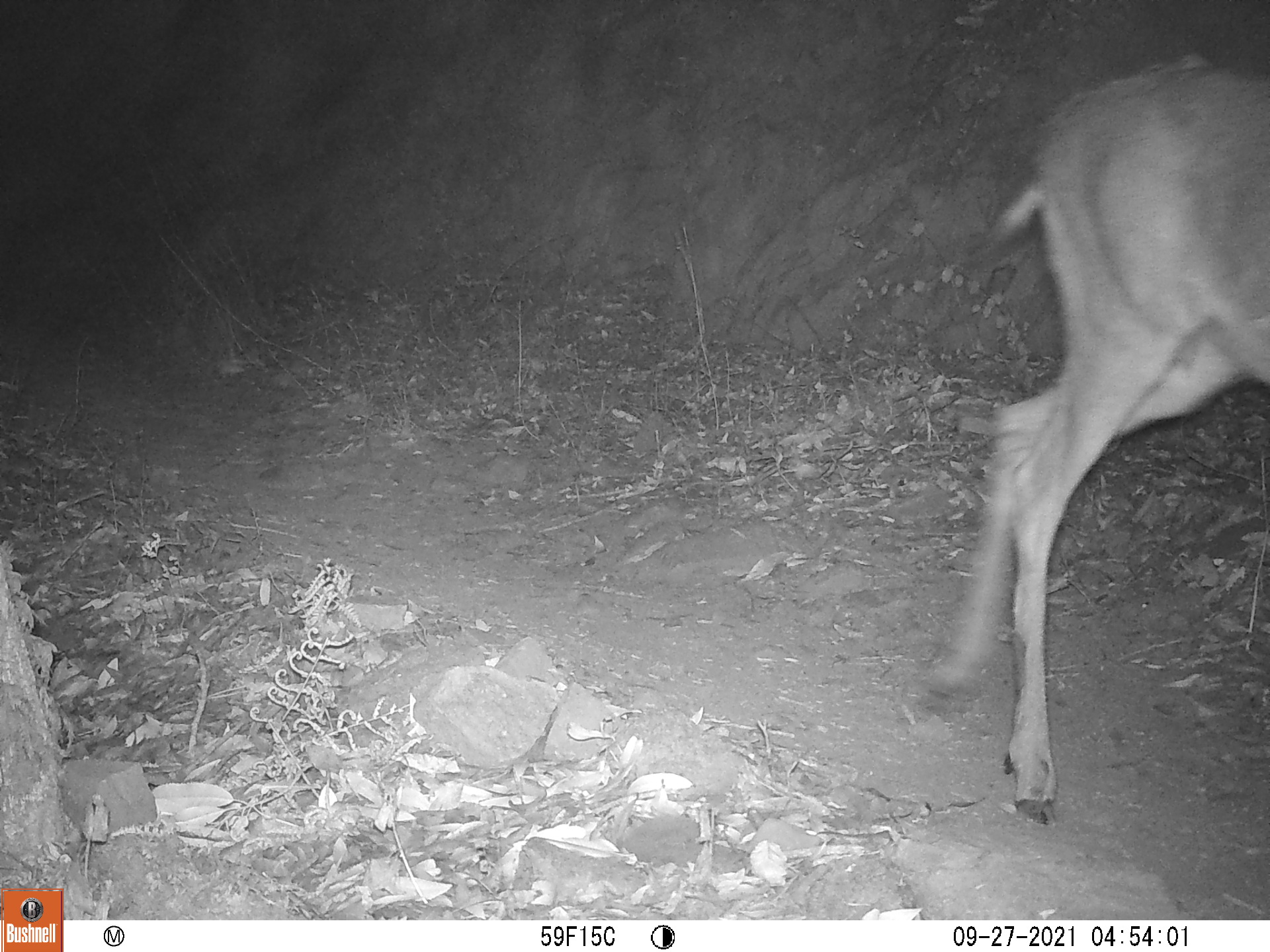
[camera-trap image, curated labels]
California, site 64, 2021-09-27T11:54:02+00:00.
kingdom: Animalia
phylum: Chordata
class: Mammalia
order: Artiodactyla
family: Cervidae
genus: Odocoileus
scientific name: Odocoileus hemionus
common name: mule deer